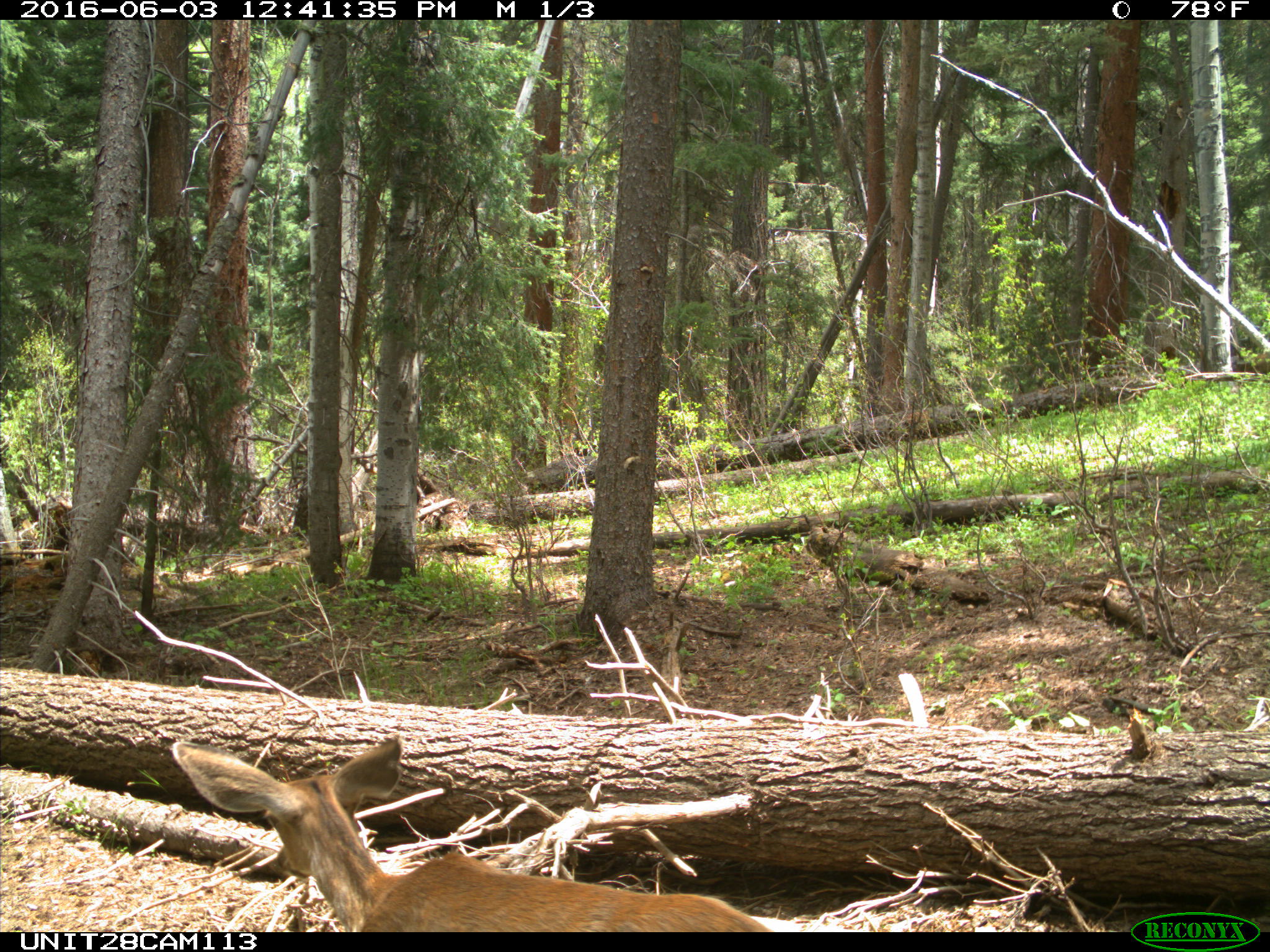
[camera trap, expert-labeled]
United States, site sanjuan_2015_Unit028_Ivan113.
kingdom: Animalia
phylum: Chordata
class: Mammalia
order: Artiodactyla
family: Cervidae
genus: Odocoileus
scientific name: Odocoileus hemionus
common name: mule deer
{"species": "Odocoileus hemionus (mule deer)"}